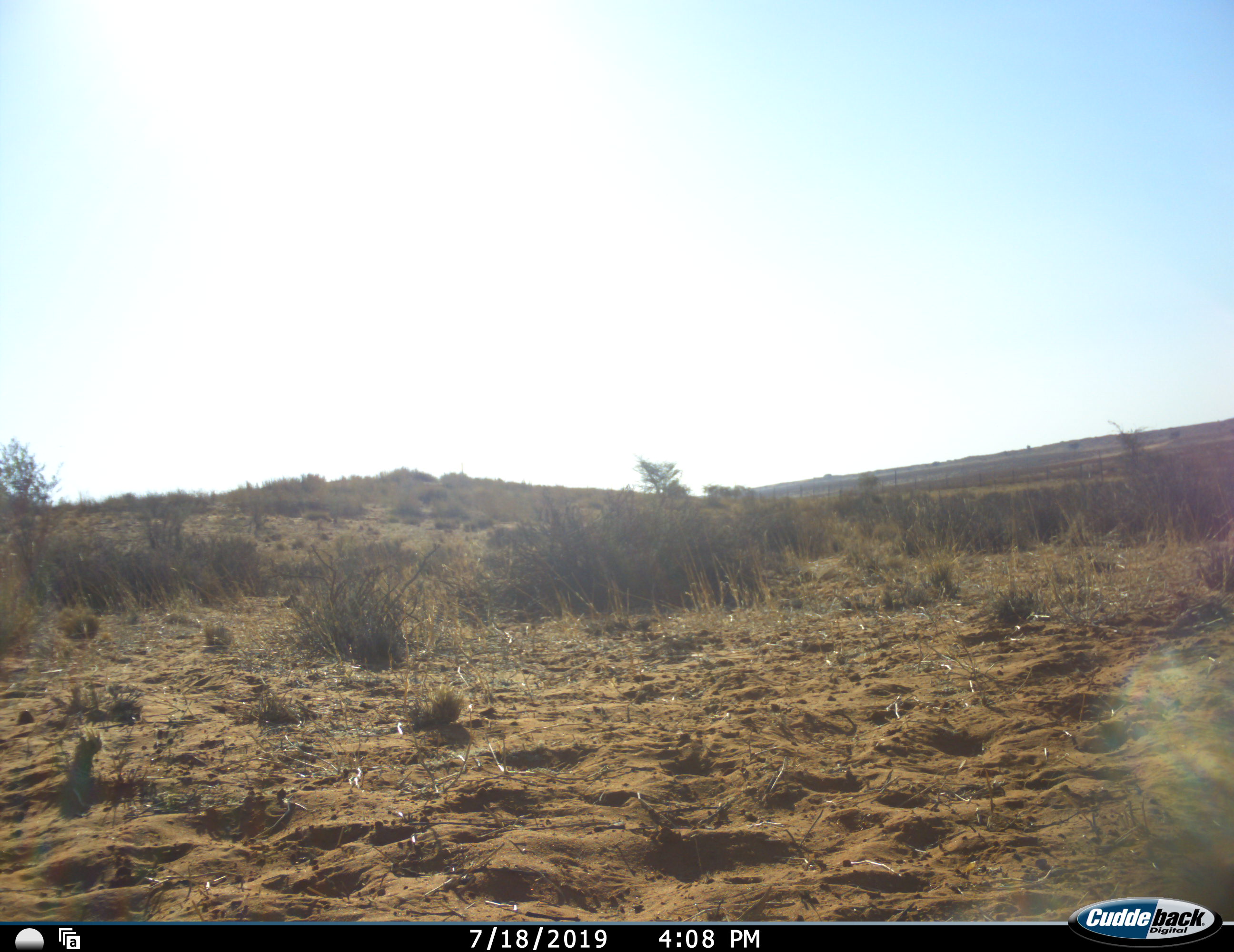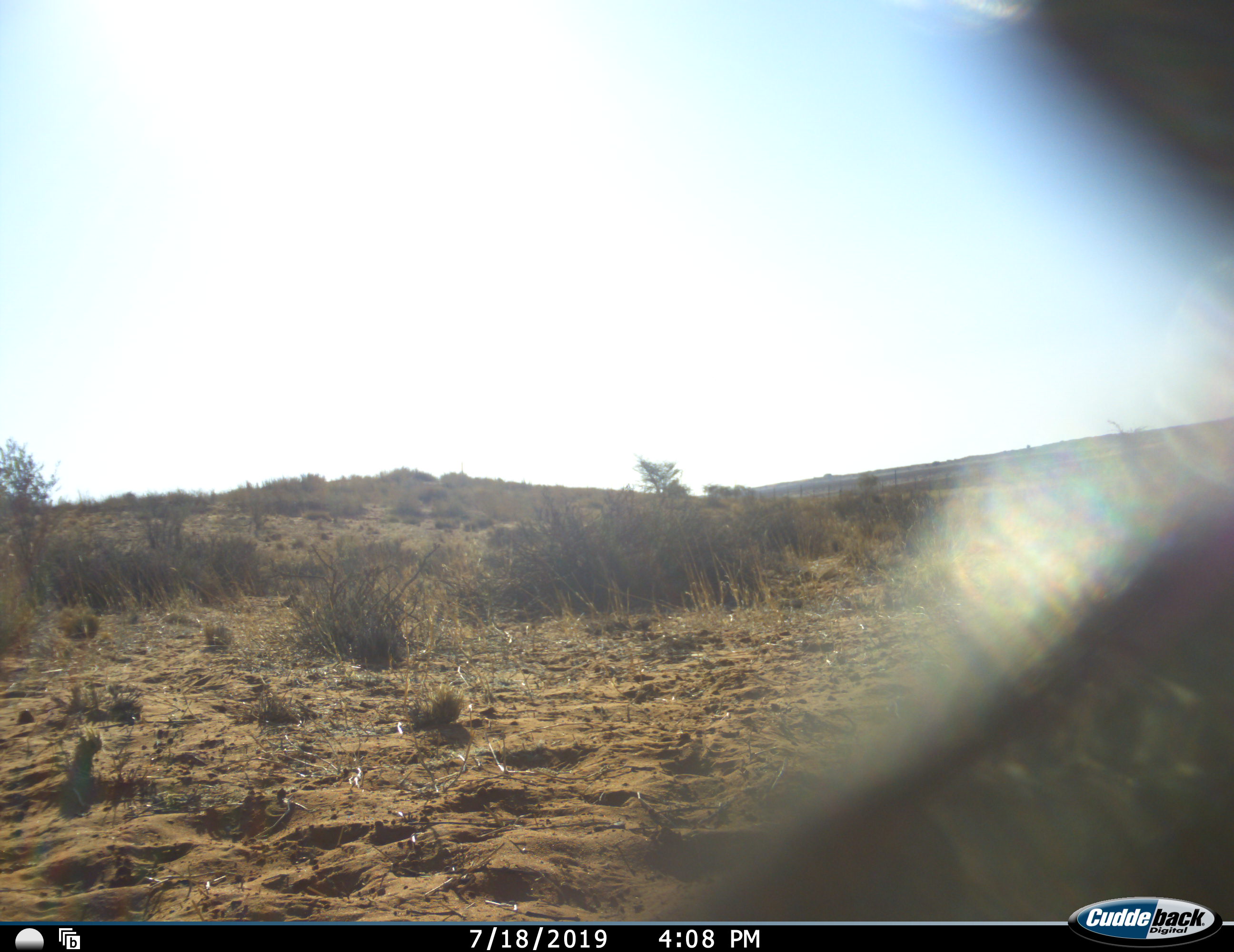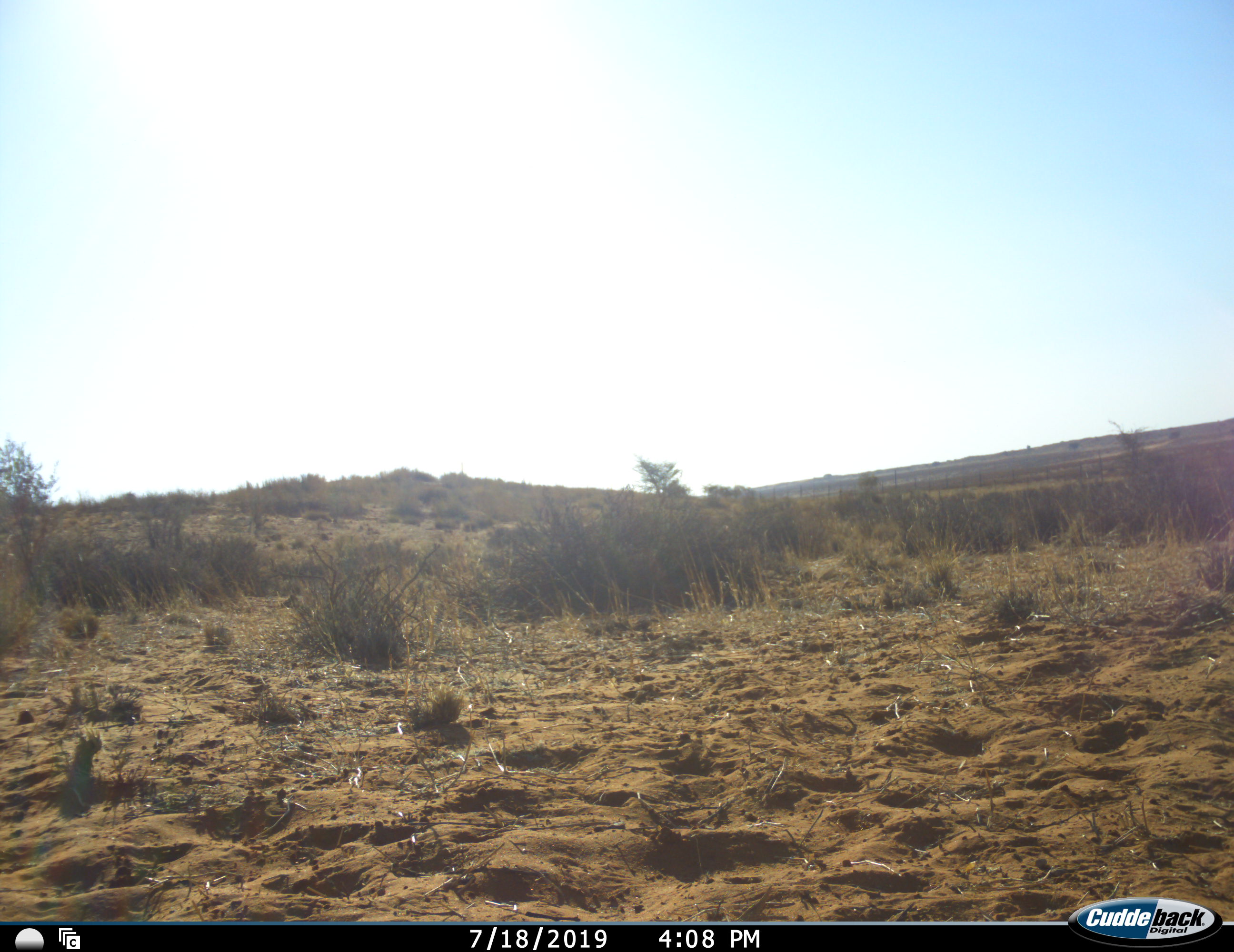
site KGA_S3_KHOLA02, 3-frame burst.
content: unidentified animal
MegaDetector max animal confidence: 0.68